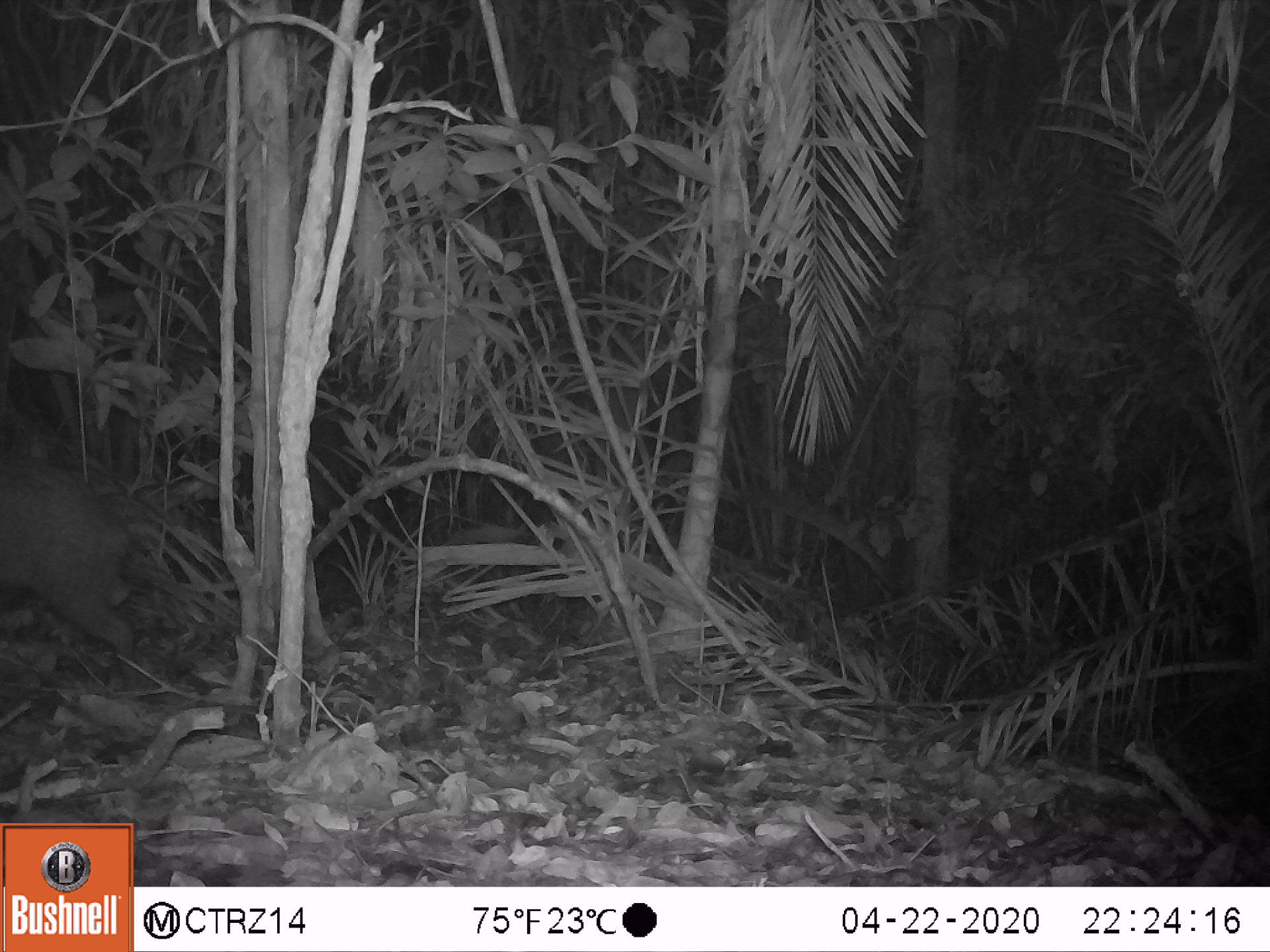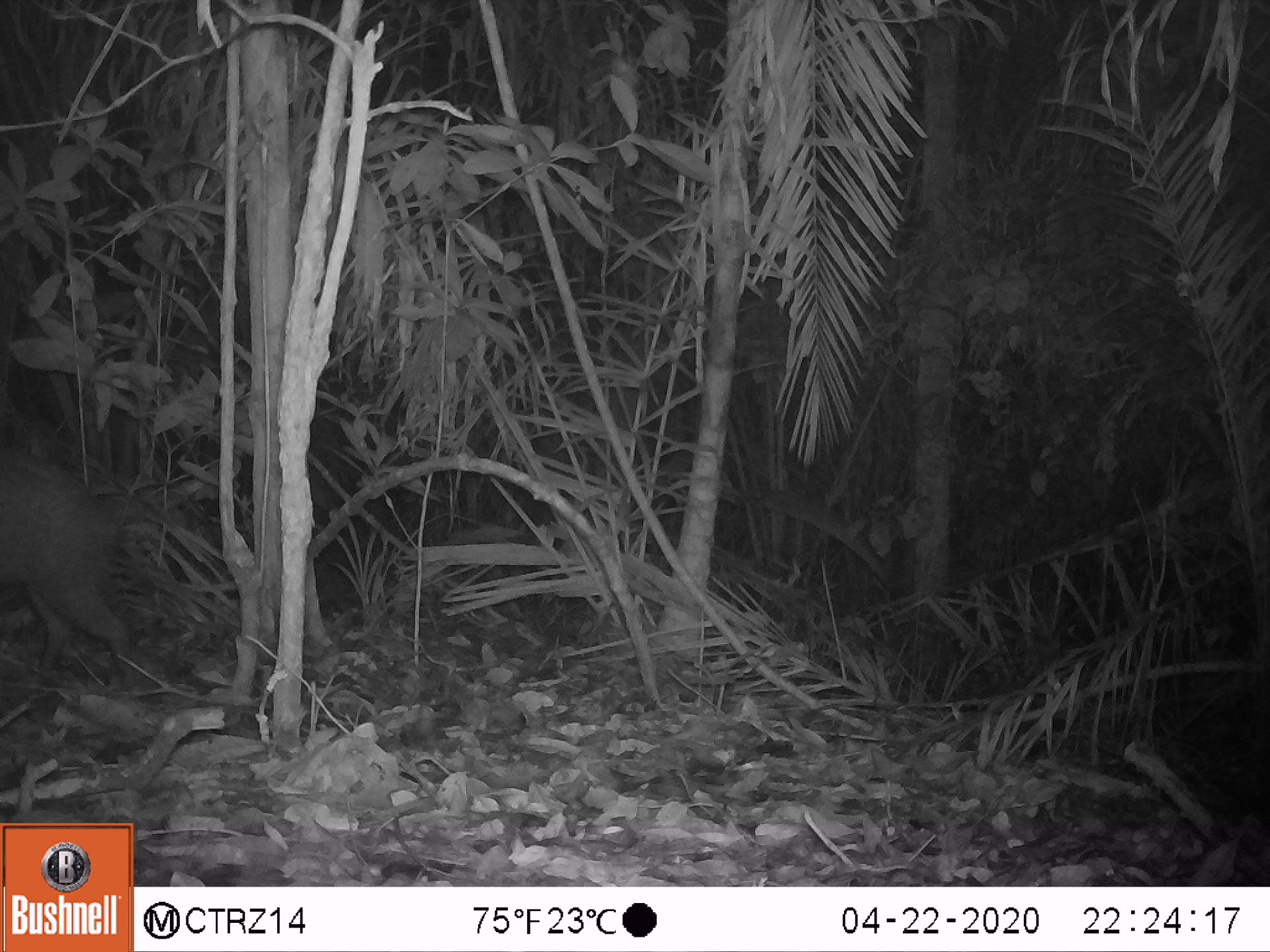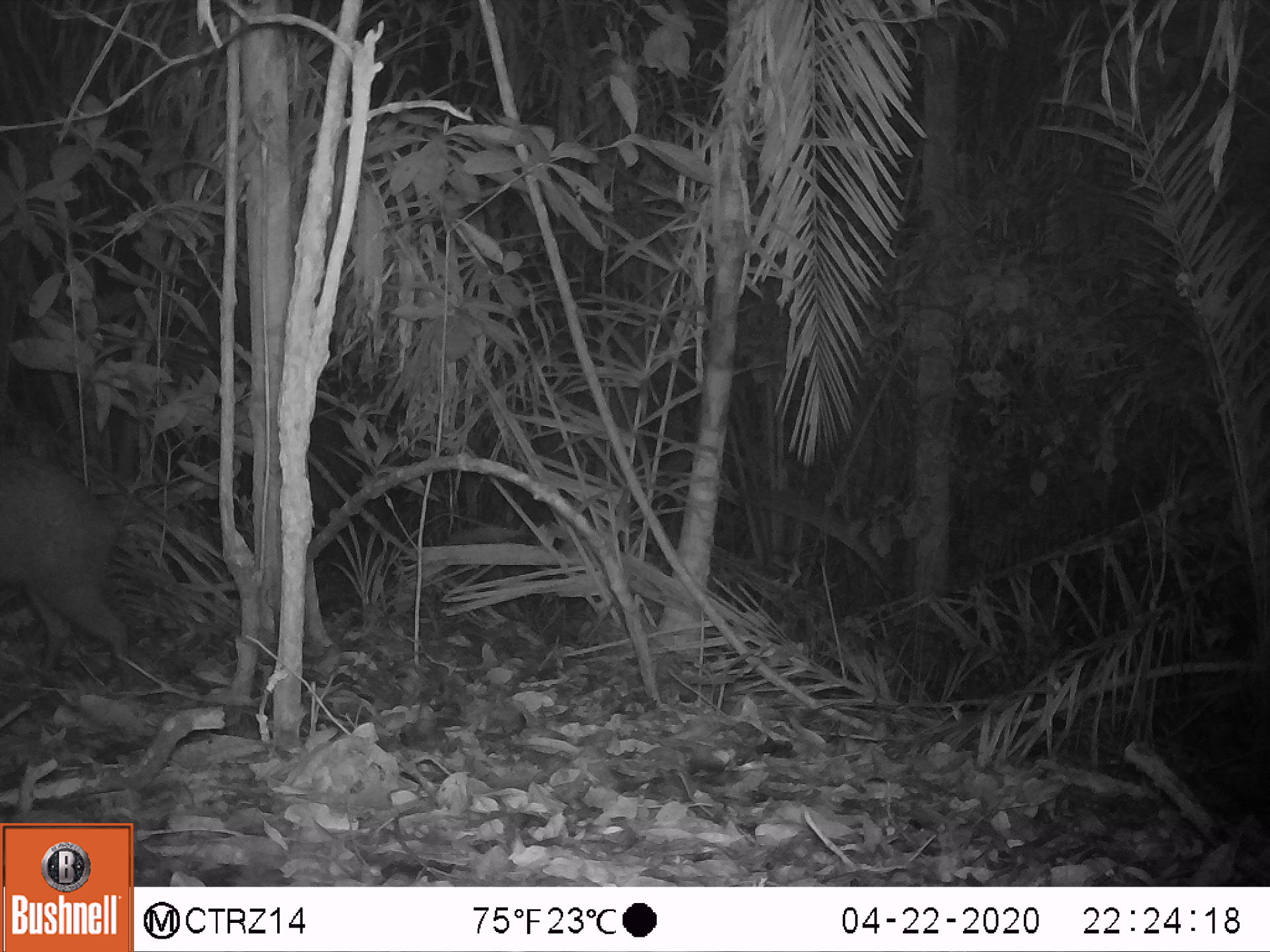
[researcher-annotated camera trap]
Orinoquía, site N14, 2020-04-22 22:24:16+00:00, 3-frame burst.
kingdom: Animalia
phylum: Chordata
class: Mammalia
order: Artiodactyla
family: Tayassuidae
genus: Pecari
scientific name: Pecari tajacu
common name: collared peccary